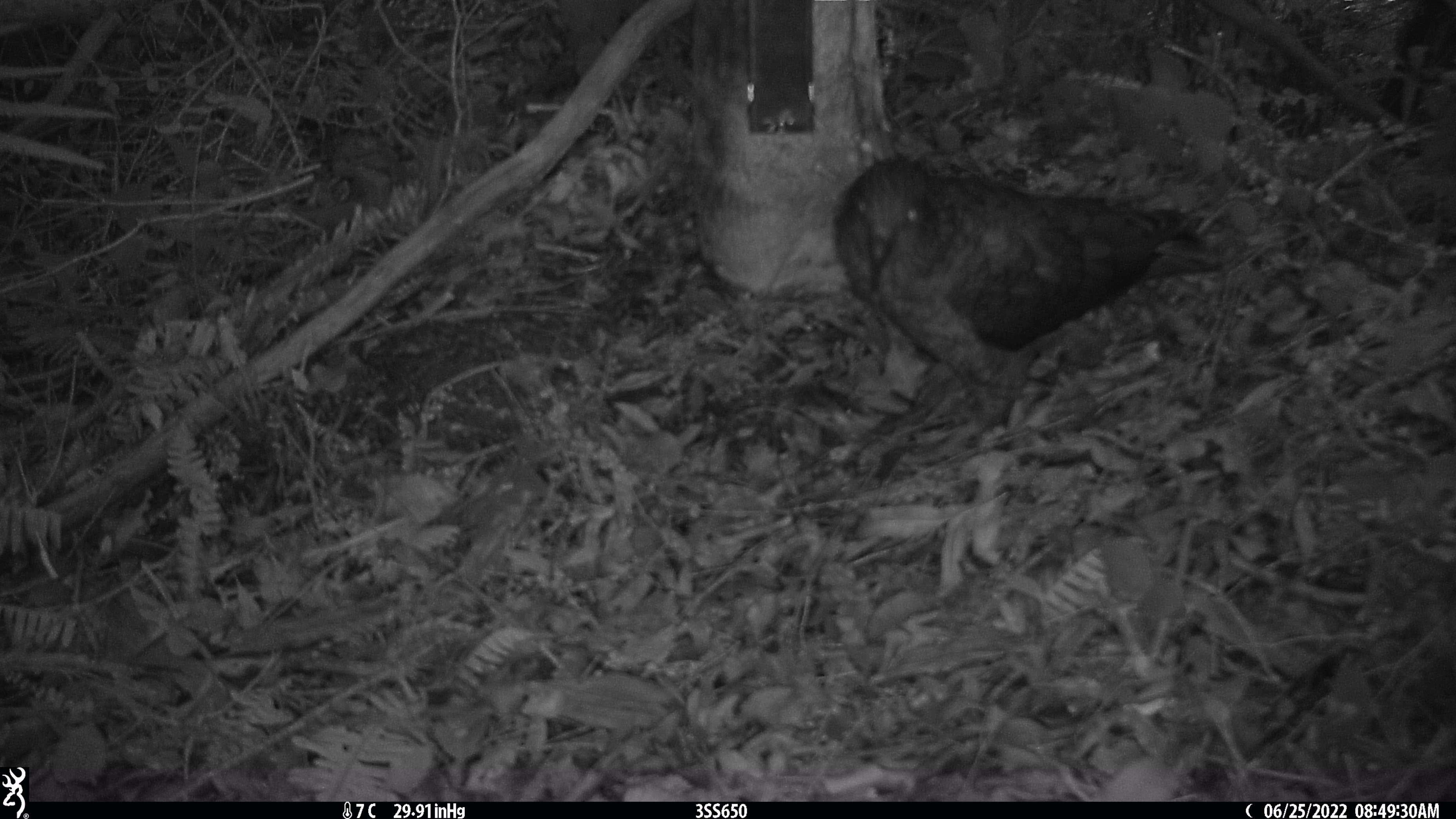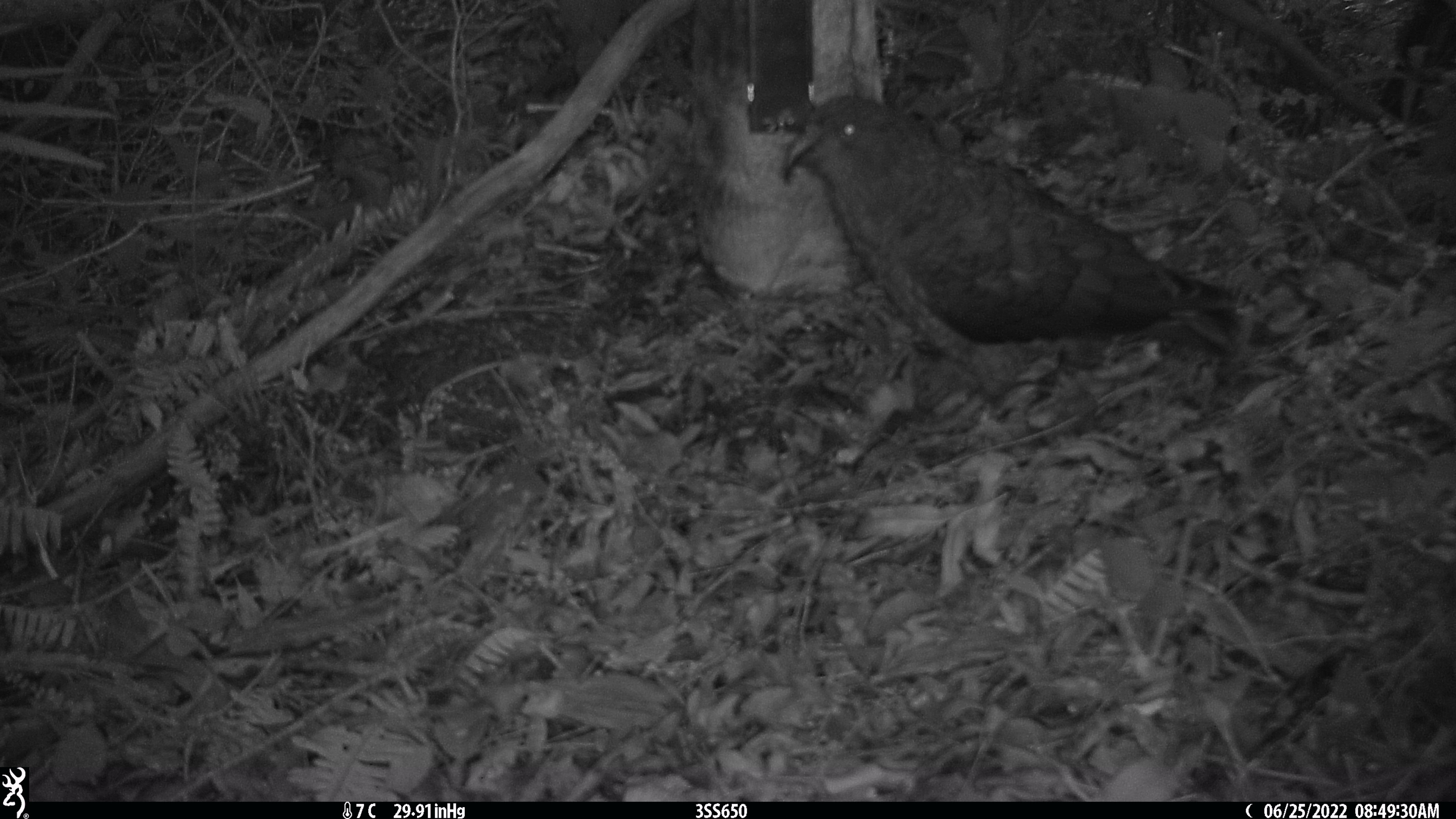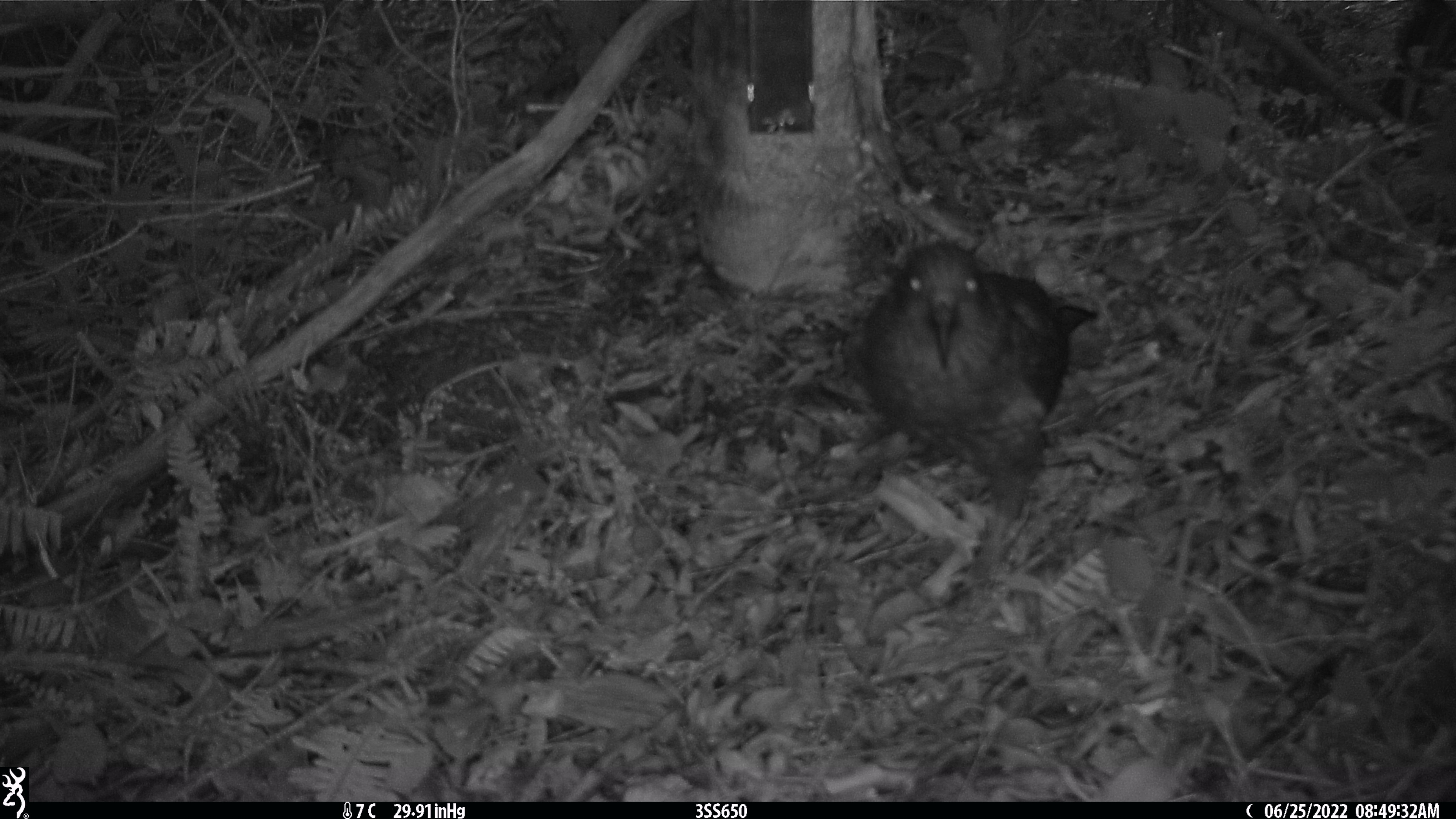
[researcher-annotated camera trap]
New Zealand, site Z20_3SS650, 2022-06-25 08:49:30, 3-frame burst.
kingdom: Animalia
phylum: Chordata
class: Aves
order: Psittaciformes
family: Strigopidae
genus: Nestor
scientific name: Nestor notabilis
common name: kea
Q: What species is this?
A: Kea (Nestor notabilis).